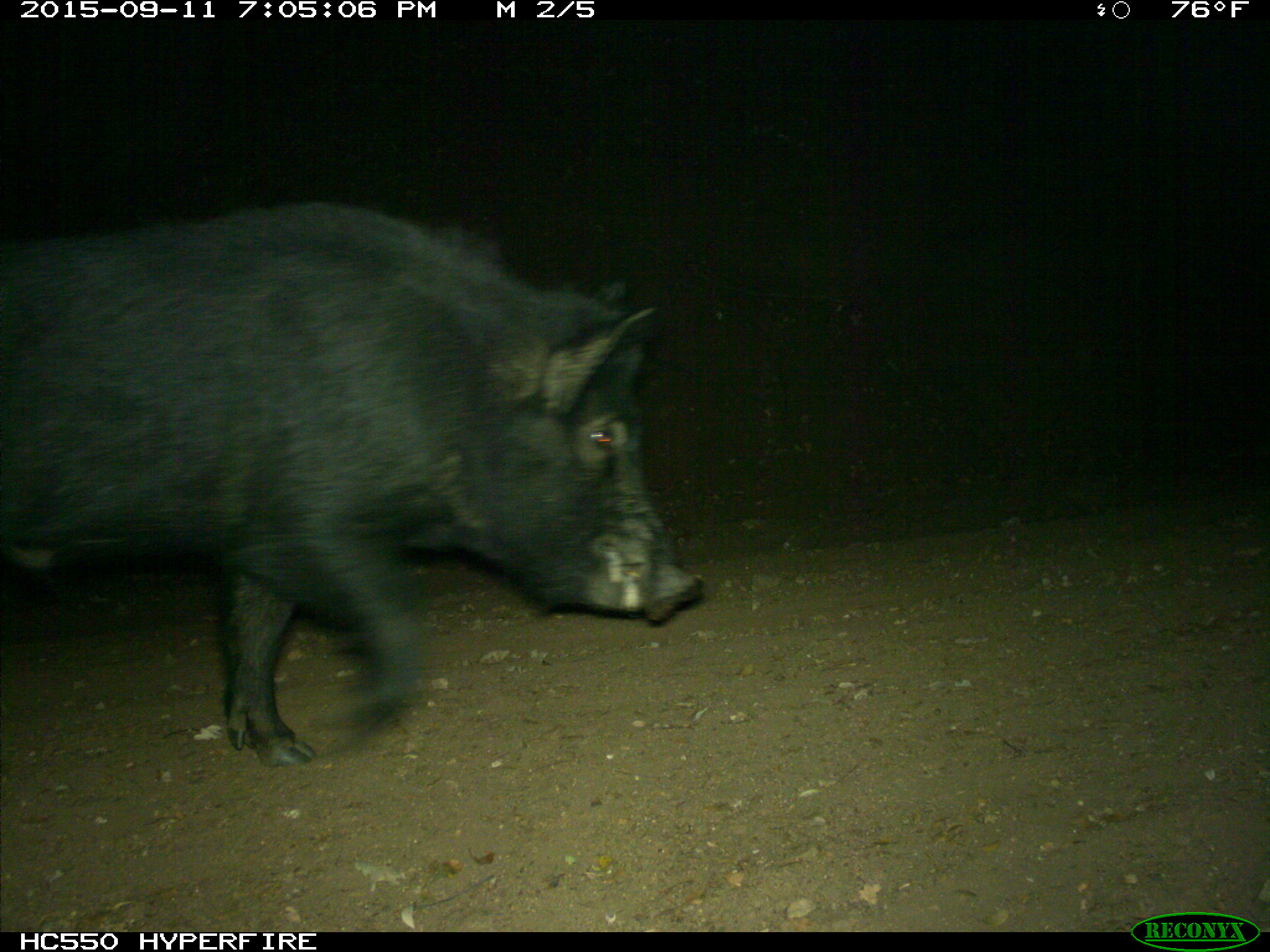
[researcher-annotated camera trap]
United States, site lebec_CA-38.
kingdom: Animalia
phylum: Chordata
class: Mammalia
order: Artiodactyla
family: Suidae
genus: Sus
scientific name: Sus scrofa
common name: wild boar